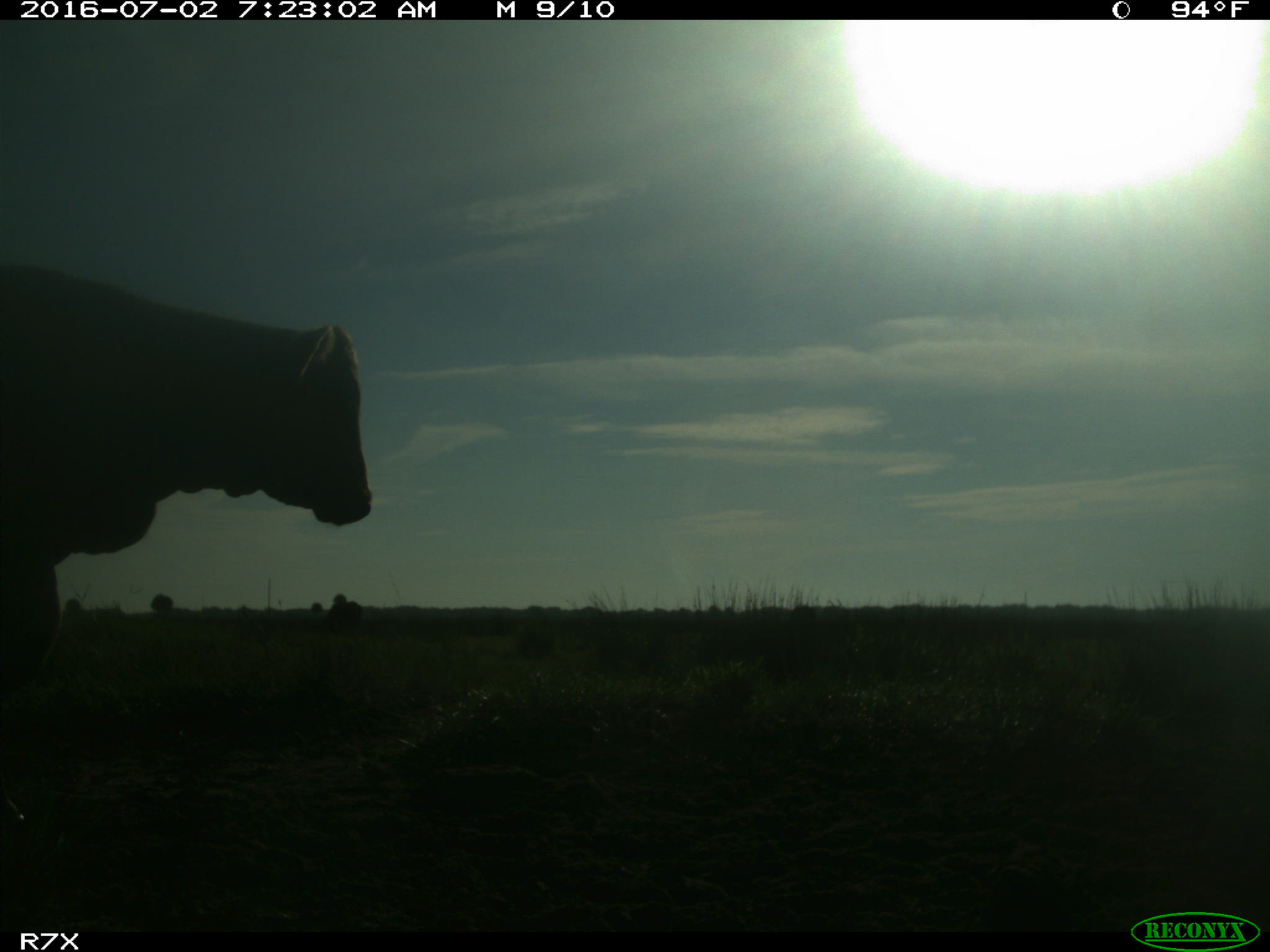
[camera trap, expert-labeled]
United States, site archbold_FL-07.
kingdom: Animalia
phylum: Chordata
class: Mammalia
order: Artiodactyla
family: Bovidae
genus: Bos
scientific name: Bos taurus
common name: domestic cow